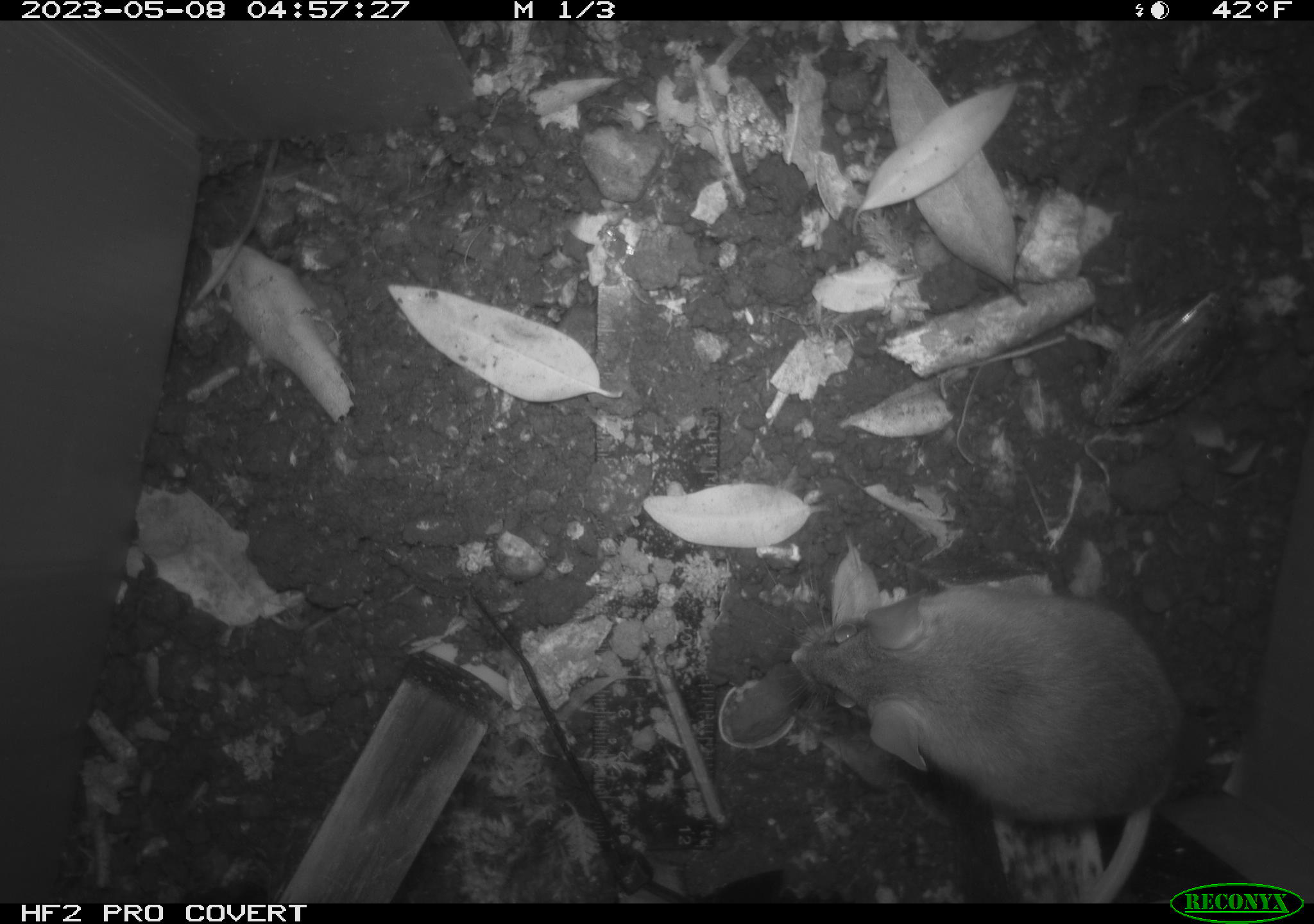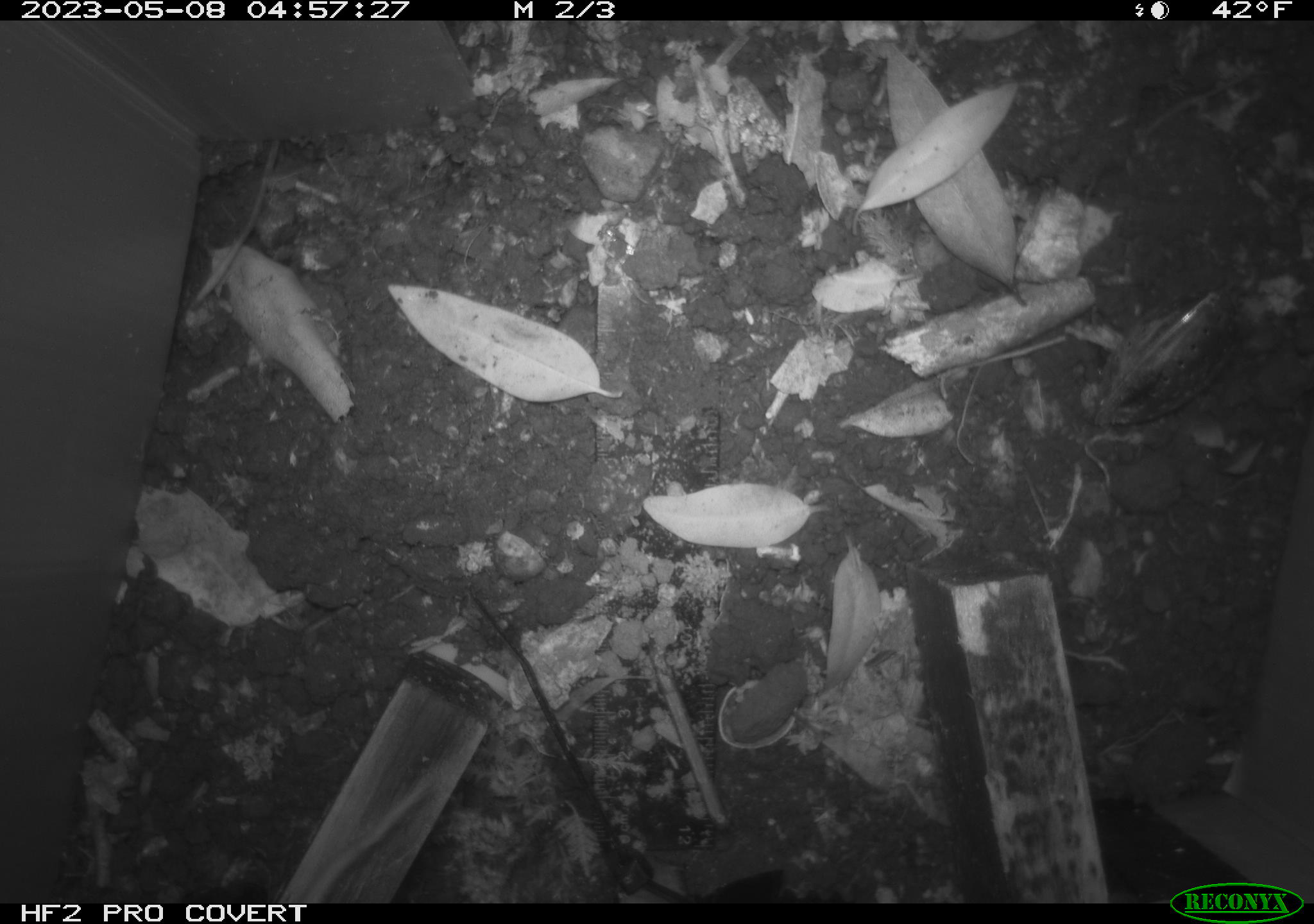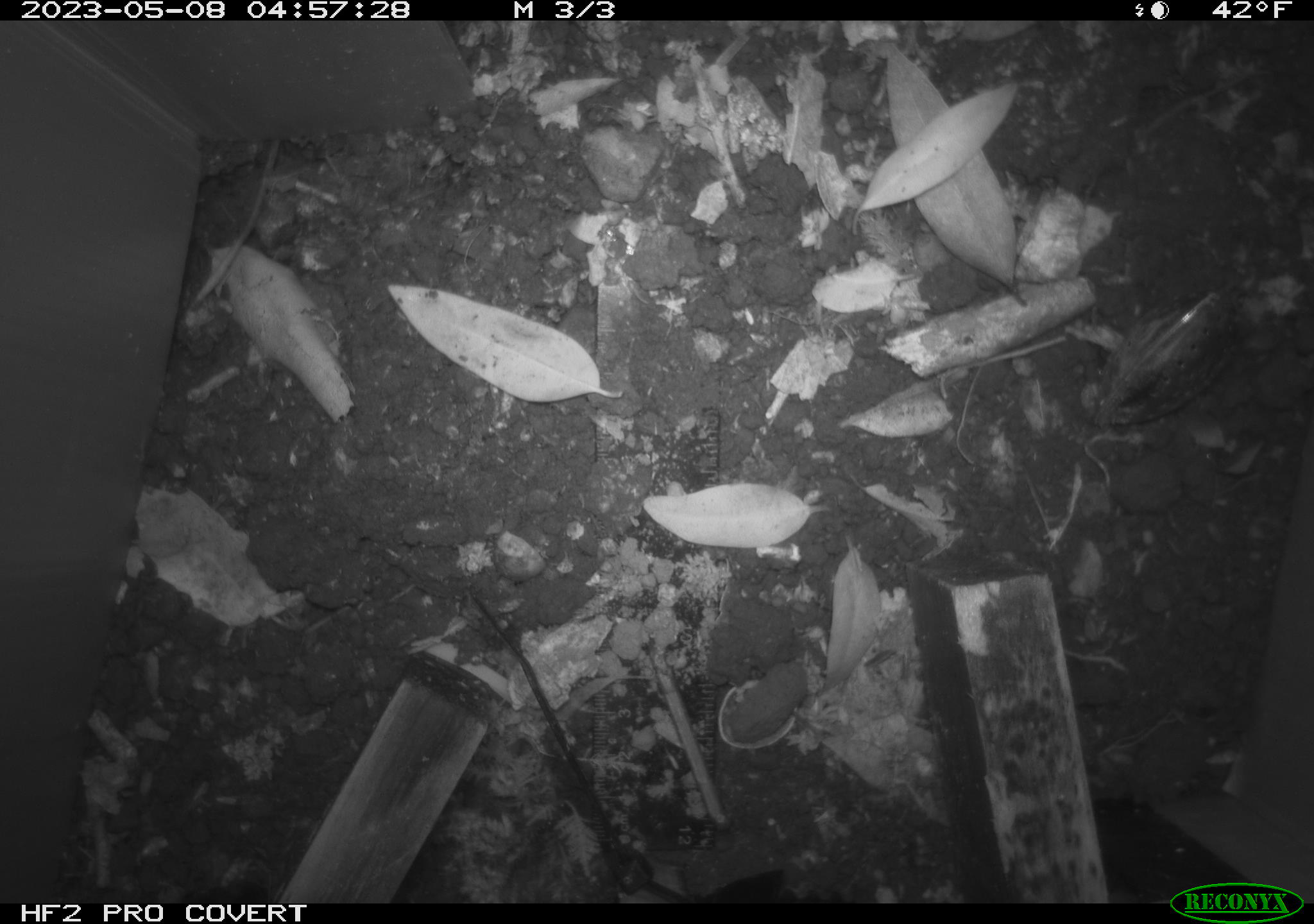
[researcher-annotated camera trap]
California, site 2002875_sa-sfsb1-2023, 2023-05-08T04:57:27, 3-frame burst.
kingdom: Animalia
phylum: Chordata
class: Mammalia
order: Rodentia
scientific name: Rodentia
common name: mouse species